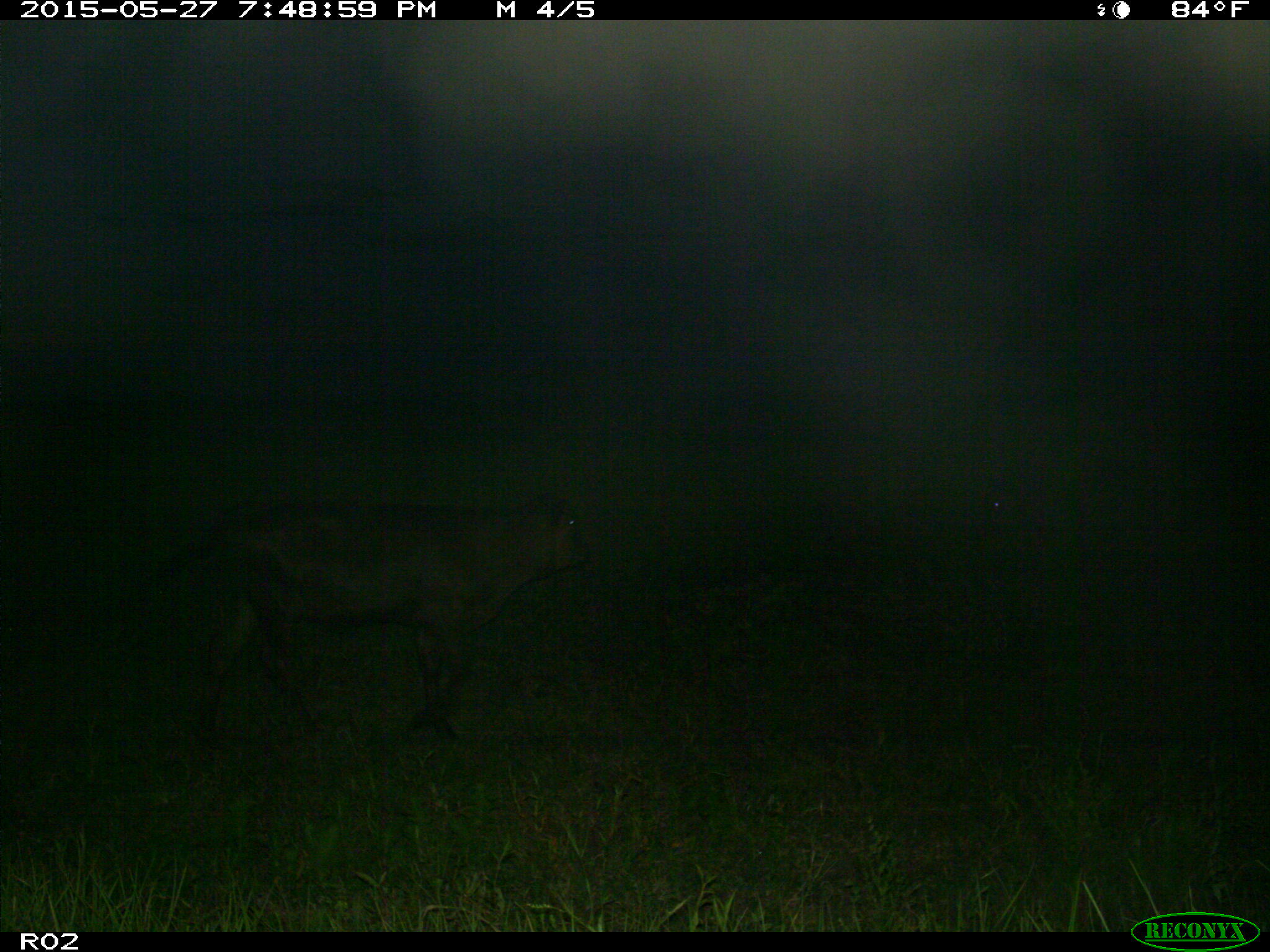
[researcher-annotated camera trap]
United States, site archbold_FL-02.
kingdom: Animalia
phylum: Chordata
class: Mammalia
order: Artiodactyla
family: Bovidae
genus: Bos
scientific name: Bos taurus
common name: domestic cow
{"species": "Bos taurus (domestic cow)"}